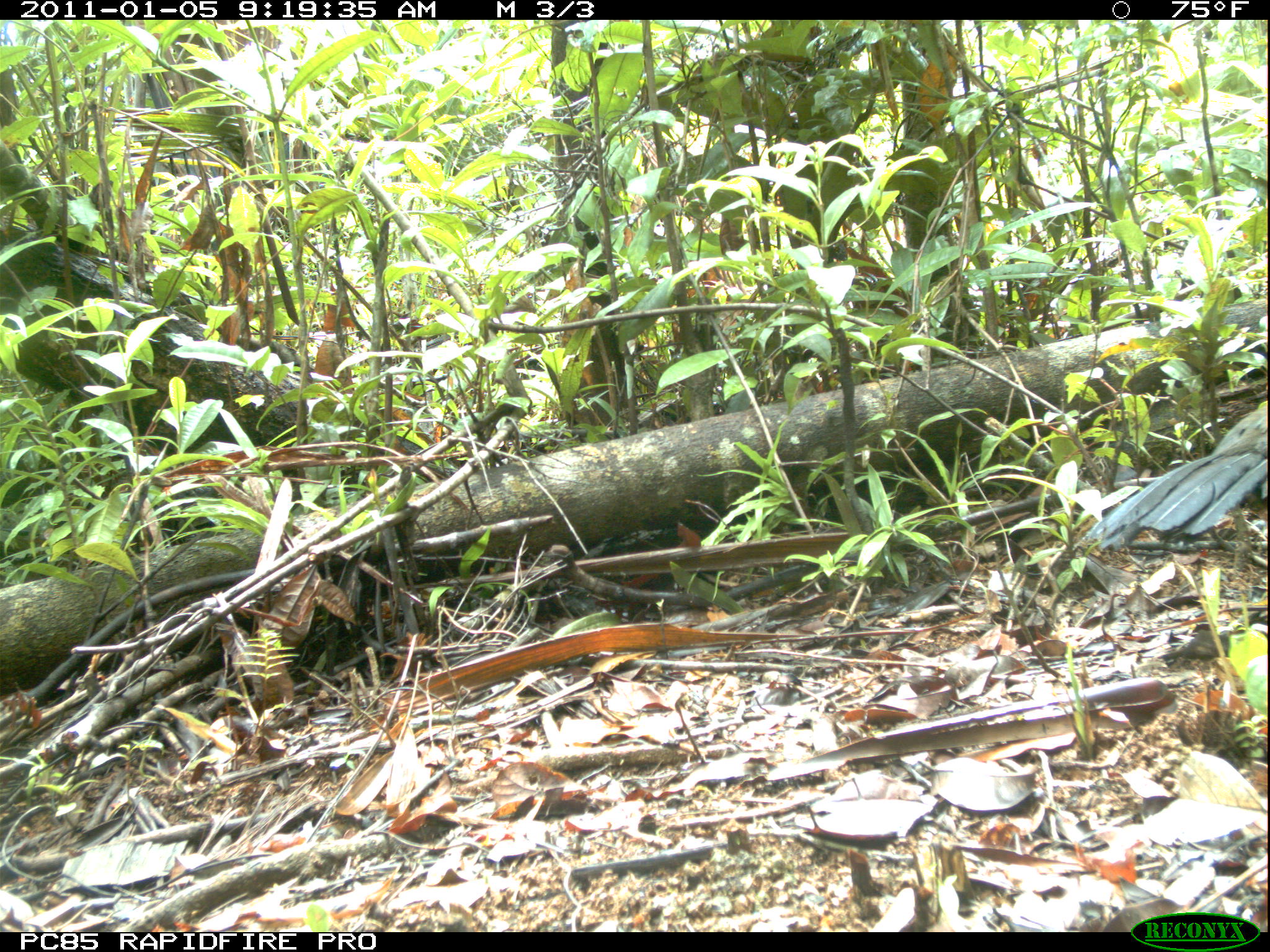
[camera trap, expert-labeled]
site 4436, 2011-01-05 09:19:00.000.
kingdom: Animalia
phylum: Chordata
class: Aves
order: Cuculiformes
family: Cuculidae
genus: Coua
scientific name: Coua serriana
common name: red-breasted coua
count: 1